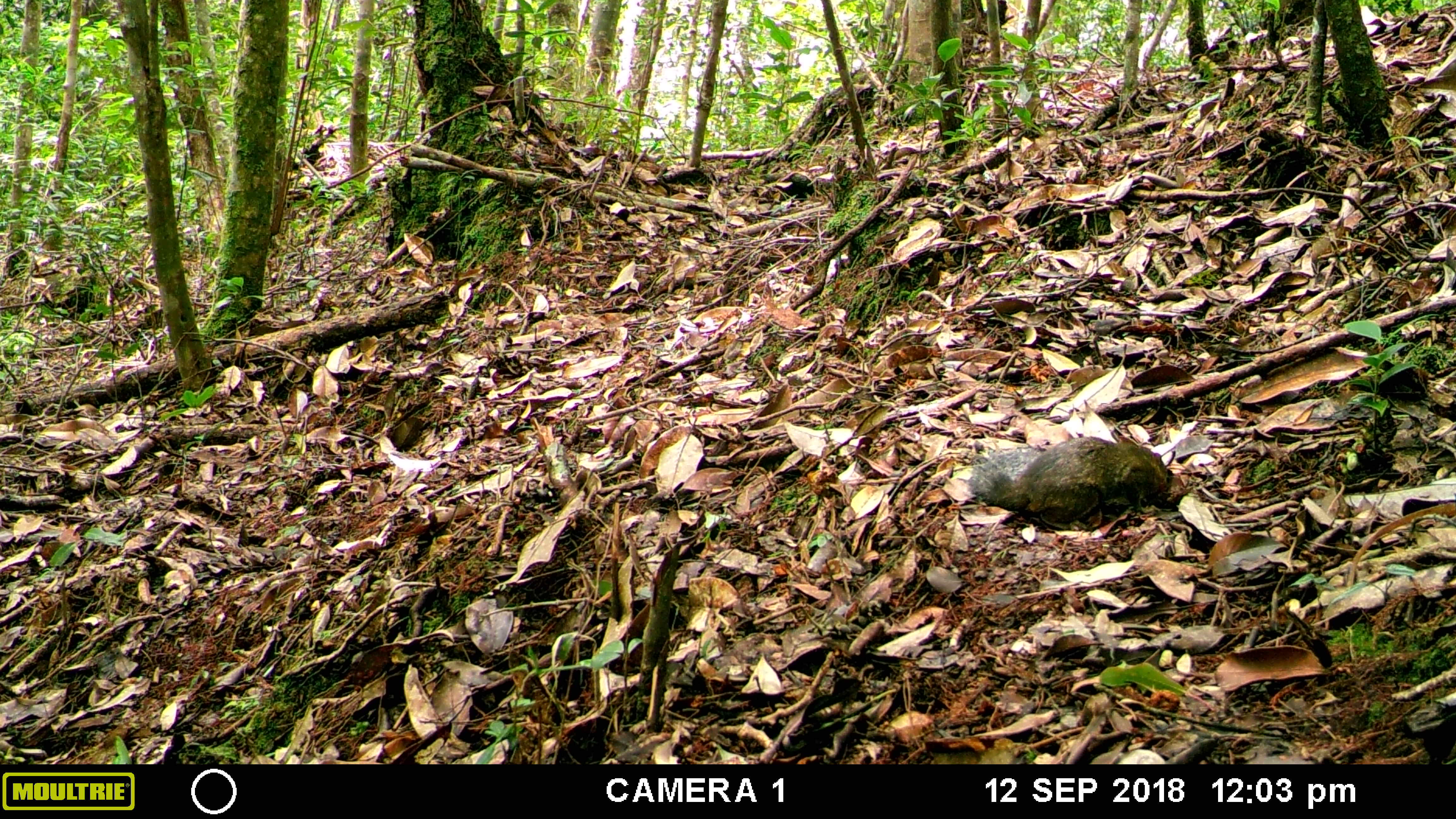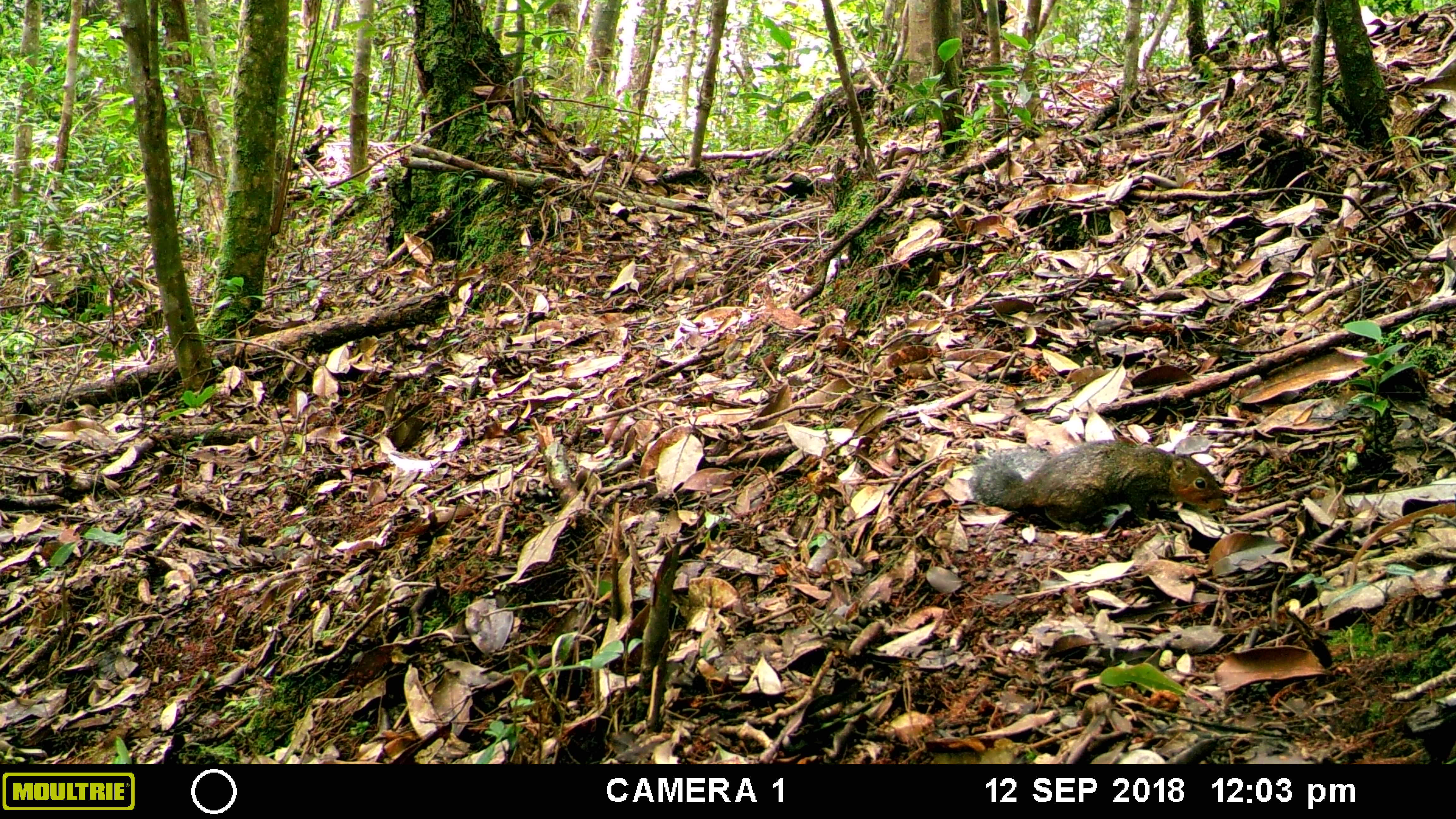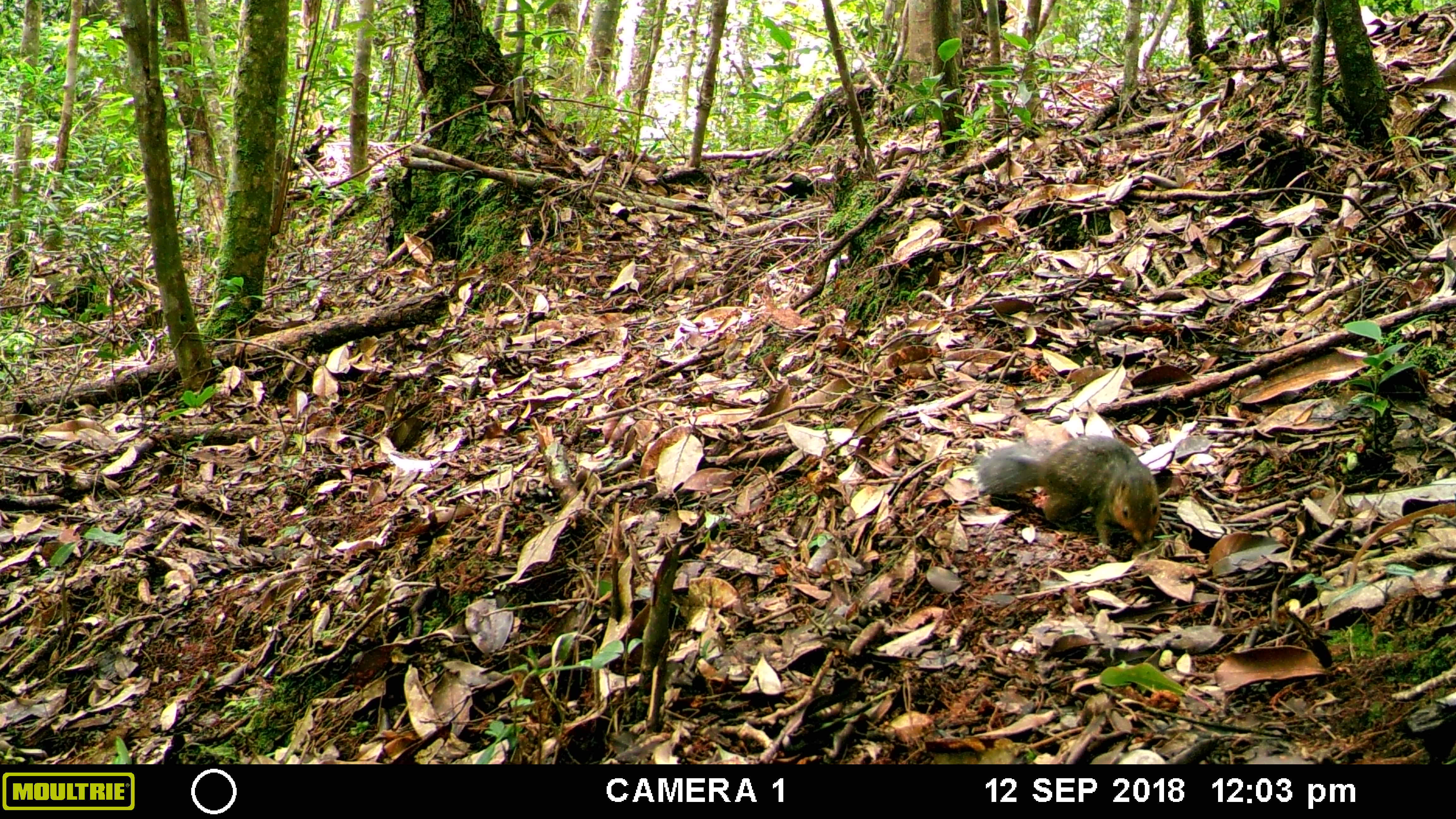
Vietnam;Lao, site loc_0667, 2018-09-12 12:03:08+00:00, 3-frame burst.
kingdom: Animalia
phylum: Chordata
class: Mammalia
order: Rodentia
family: Sciuridae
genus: Dremomys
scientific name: Dremomys rufigenis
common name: red-cheeked squirrel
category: red cheeked squirrel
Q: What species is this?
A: Red cheeked squirrel (red-cheeked squirrel) (Dremomys rufigenis).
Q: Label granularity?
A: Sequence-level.